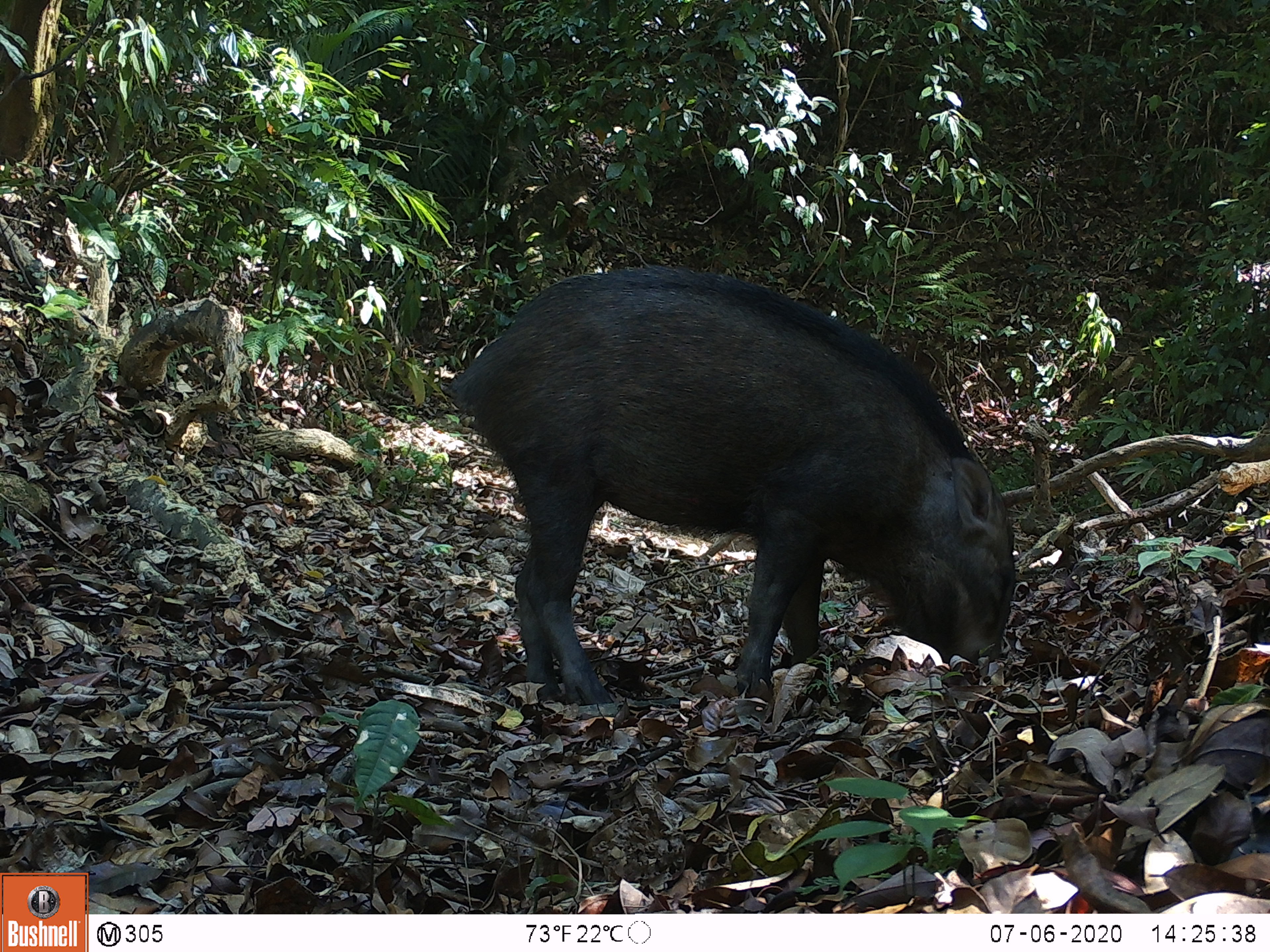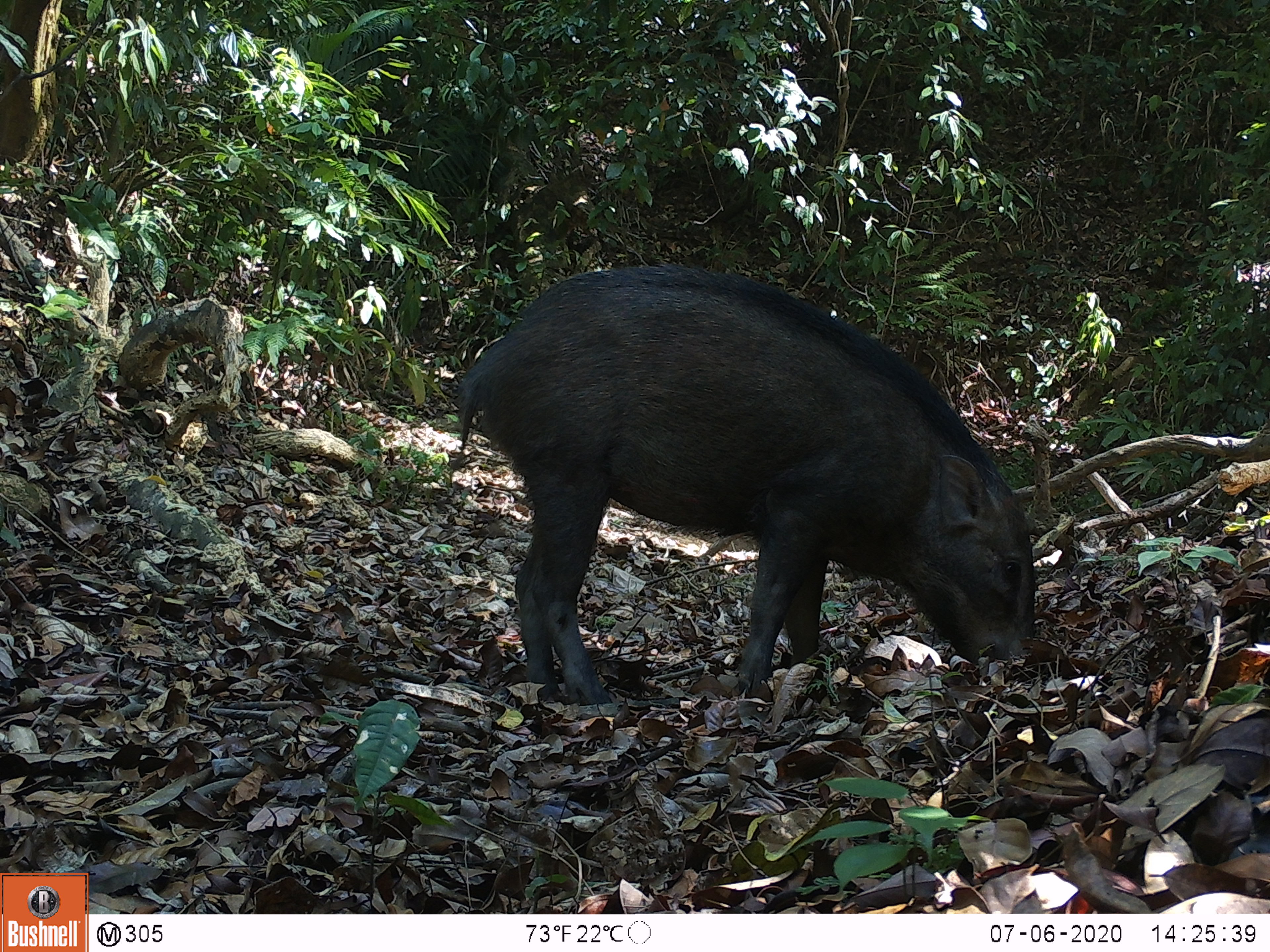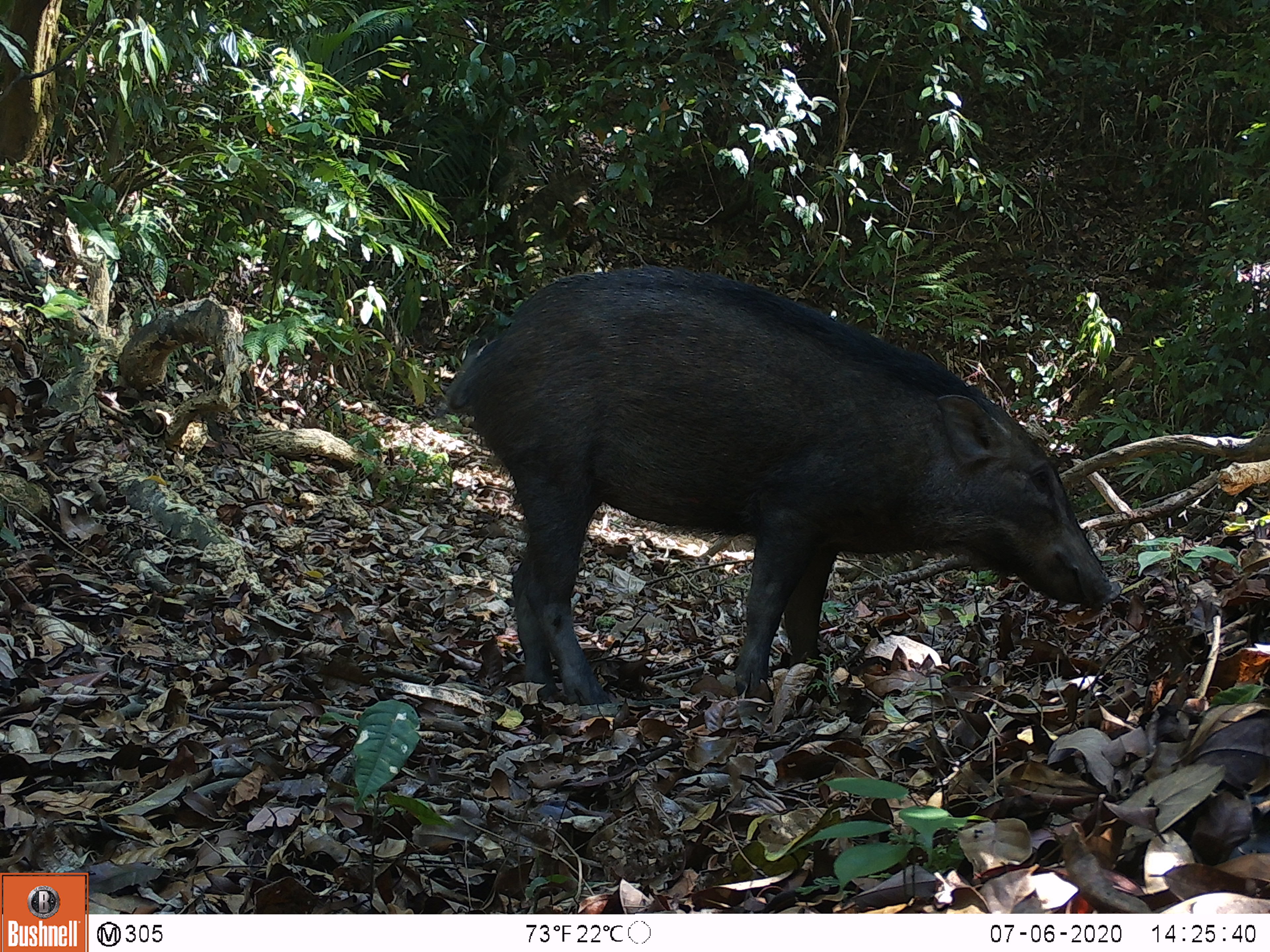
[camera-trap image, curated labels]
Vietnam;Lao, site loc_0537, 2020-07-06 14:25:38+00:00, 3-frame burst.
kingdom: Animalia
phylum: Chordata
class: Mammalia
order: Artiodactyla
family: Suidae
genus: Sus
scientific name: Sus scrofa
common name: eurasian wild pig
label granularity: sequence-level